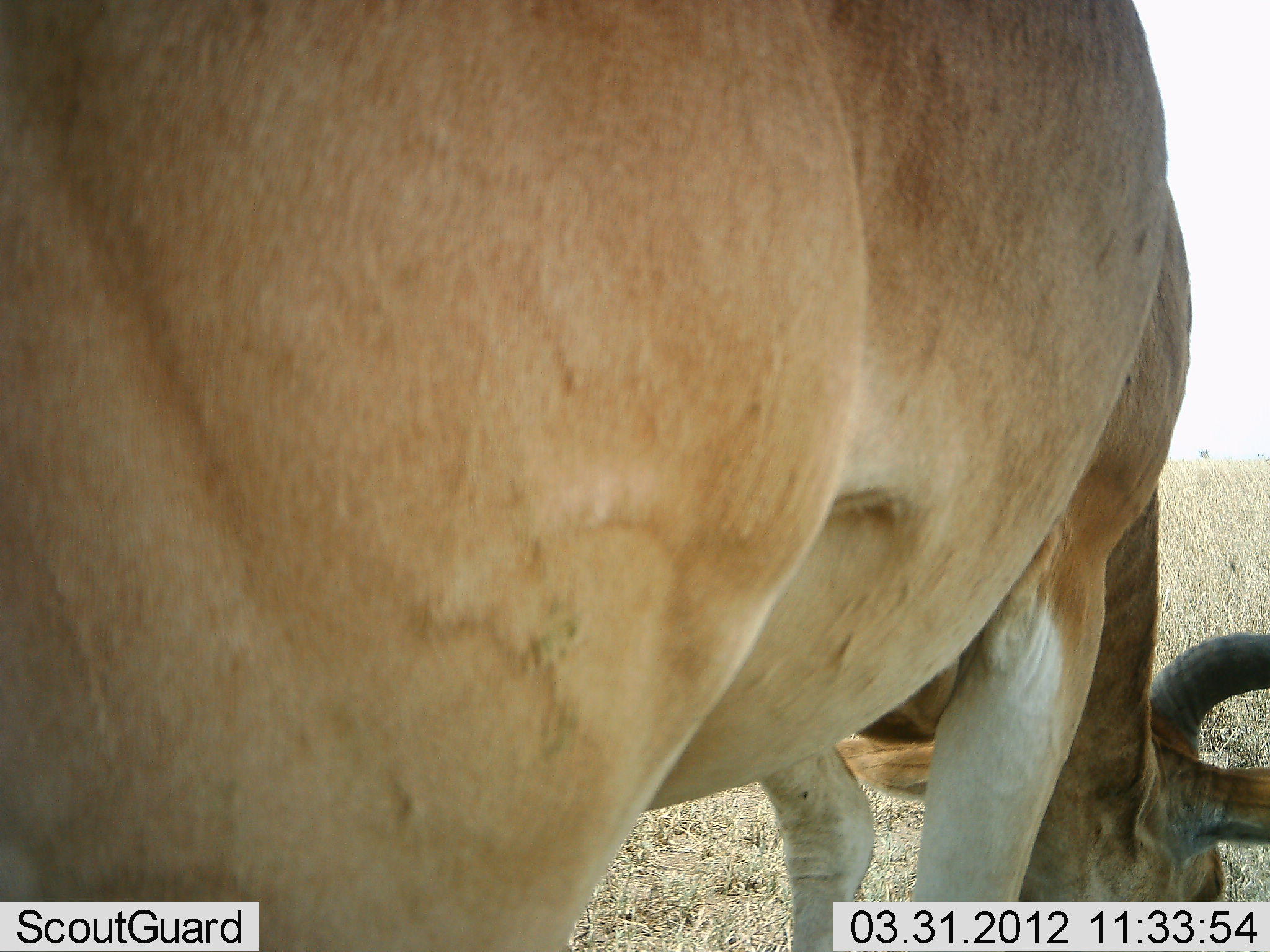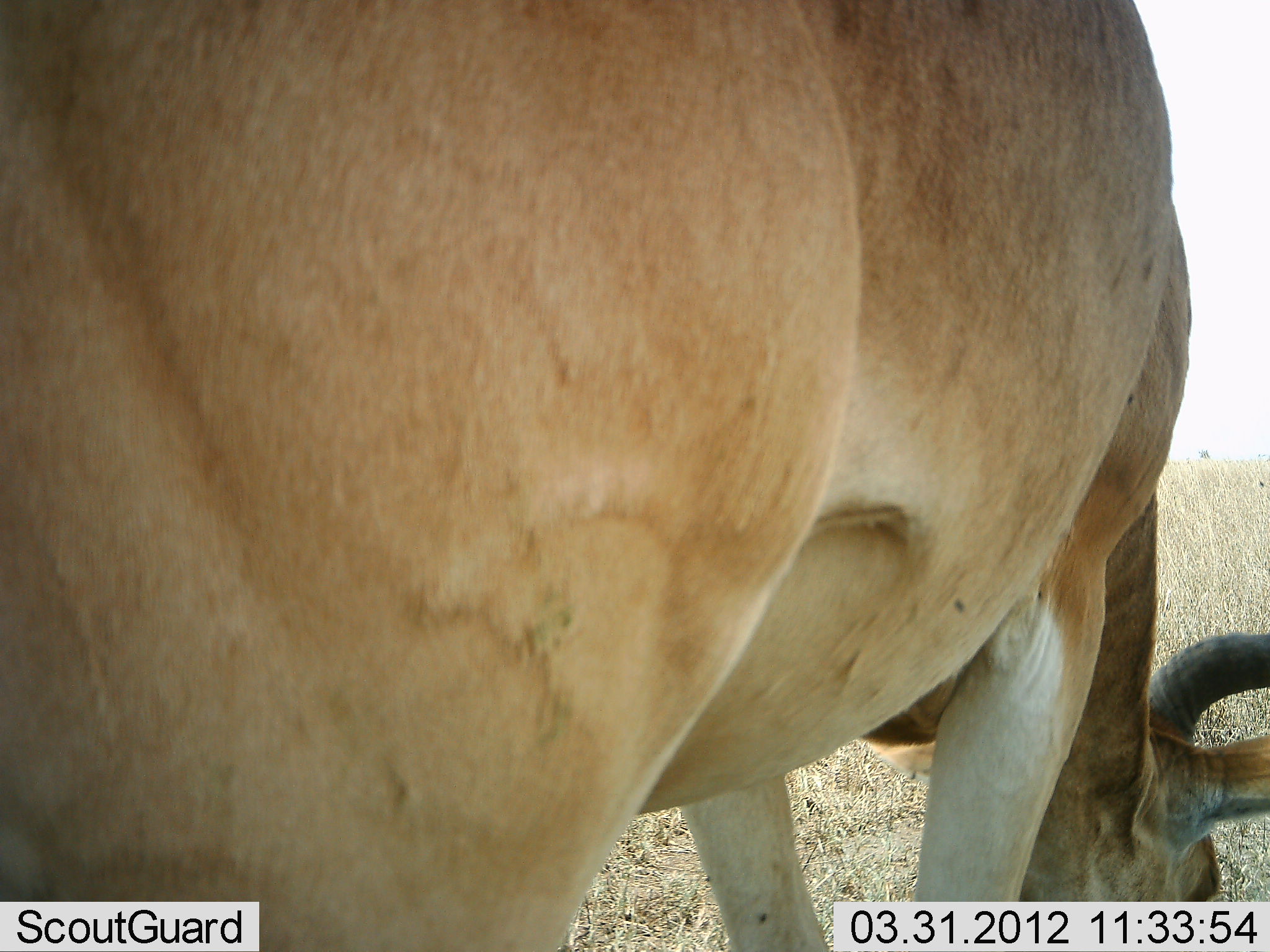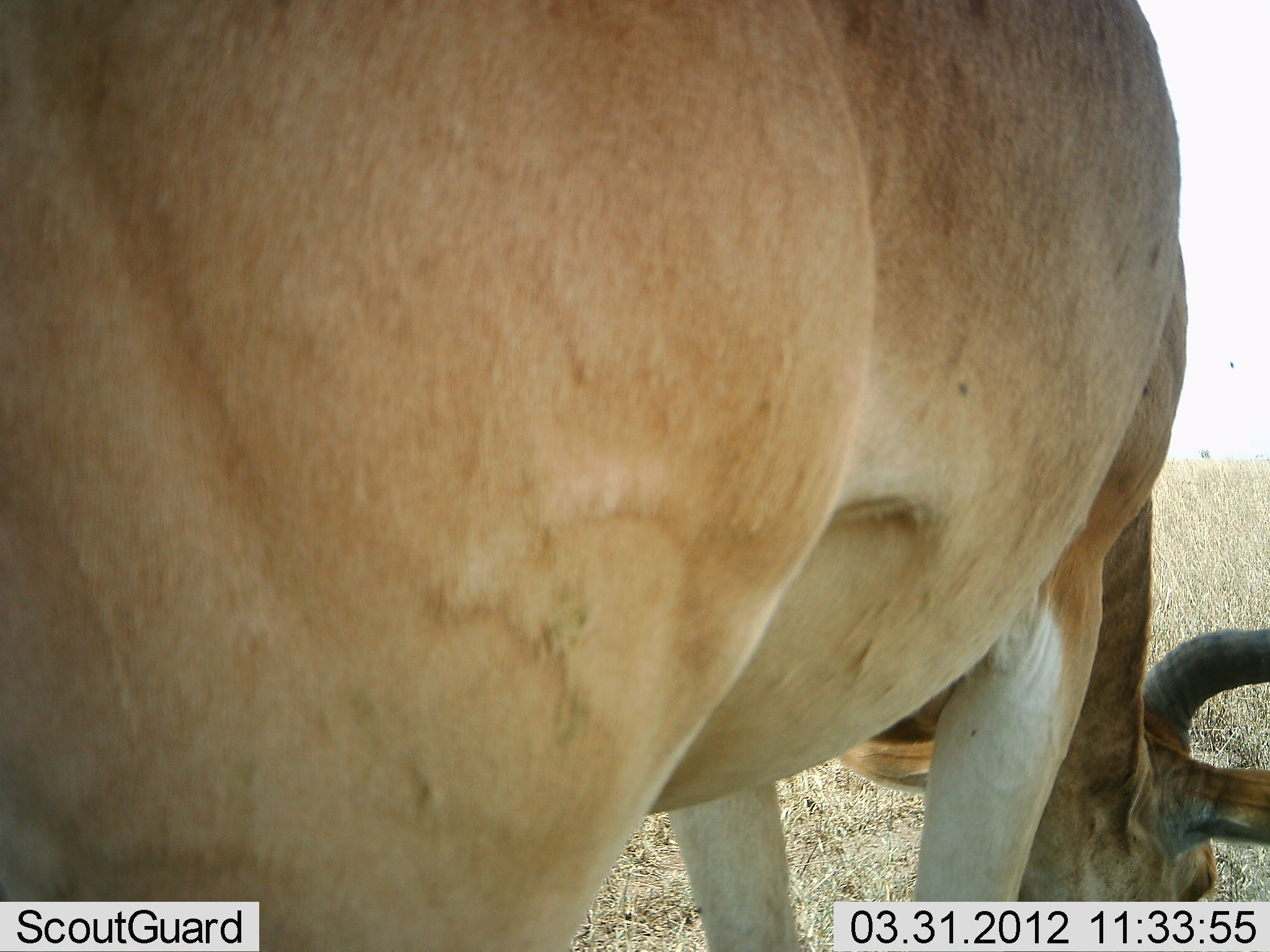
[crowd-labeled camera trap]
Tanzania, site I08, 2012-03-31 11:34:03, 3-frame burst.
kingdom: Animalia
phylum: Chordata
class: Mammalia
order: Artiodactyla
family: Bovidae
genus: Alcelaphus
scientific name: Alcelaphus buselaphus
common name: hartebeest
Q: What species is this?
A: Hartebeest (Alcelaphus buselaphus).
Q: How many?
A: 1.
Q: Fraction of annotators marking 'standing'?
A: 29%.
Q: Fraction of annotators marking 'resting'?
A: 0%.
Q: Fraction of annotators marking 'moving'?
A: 0%.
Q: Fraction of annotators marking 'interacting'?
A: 0%.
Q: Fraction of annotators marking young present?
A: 0%.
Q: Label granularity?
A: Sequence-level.